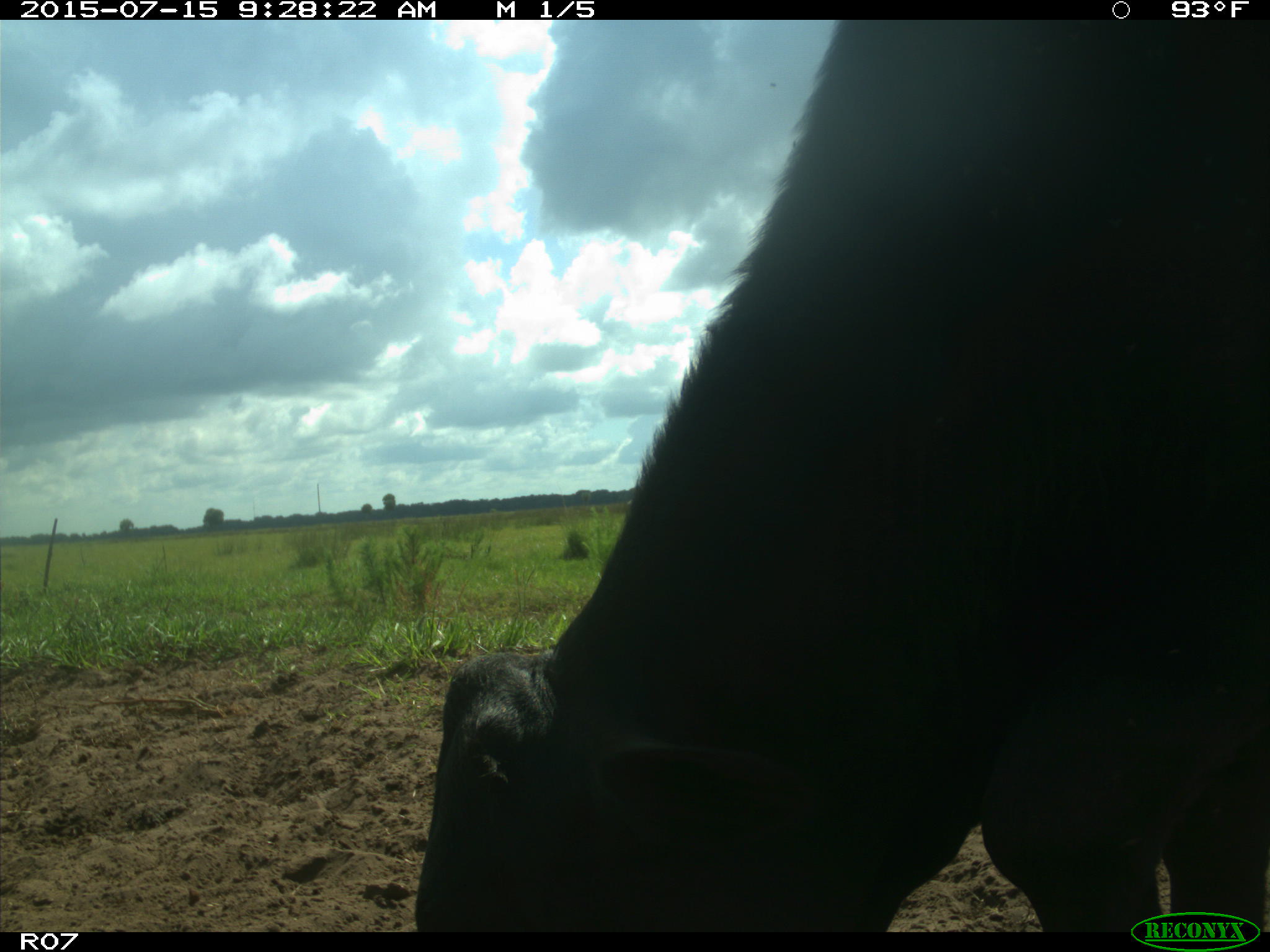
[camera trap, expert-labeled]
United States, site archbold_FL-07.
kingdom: Animalia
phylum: Chordata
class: Mammalia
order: Artiodactyla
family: Bovidae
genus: Bos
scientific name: Bos taurus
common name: domestic cow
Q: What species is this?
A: Bos taurus (domestic cow).